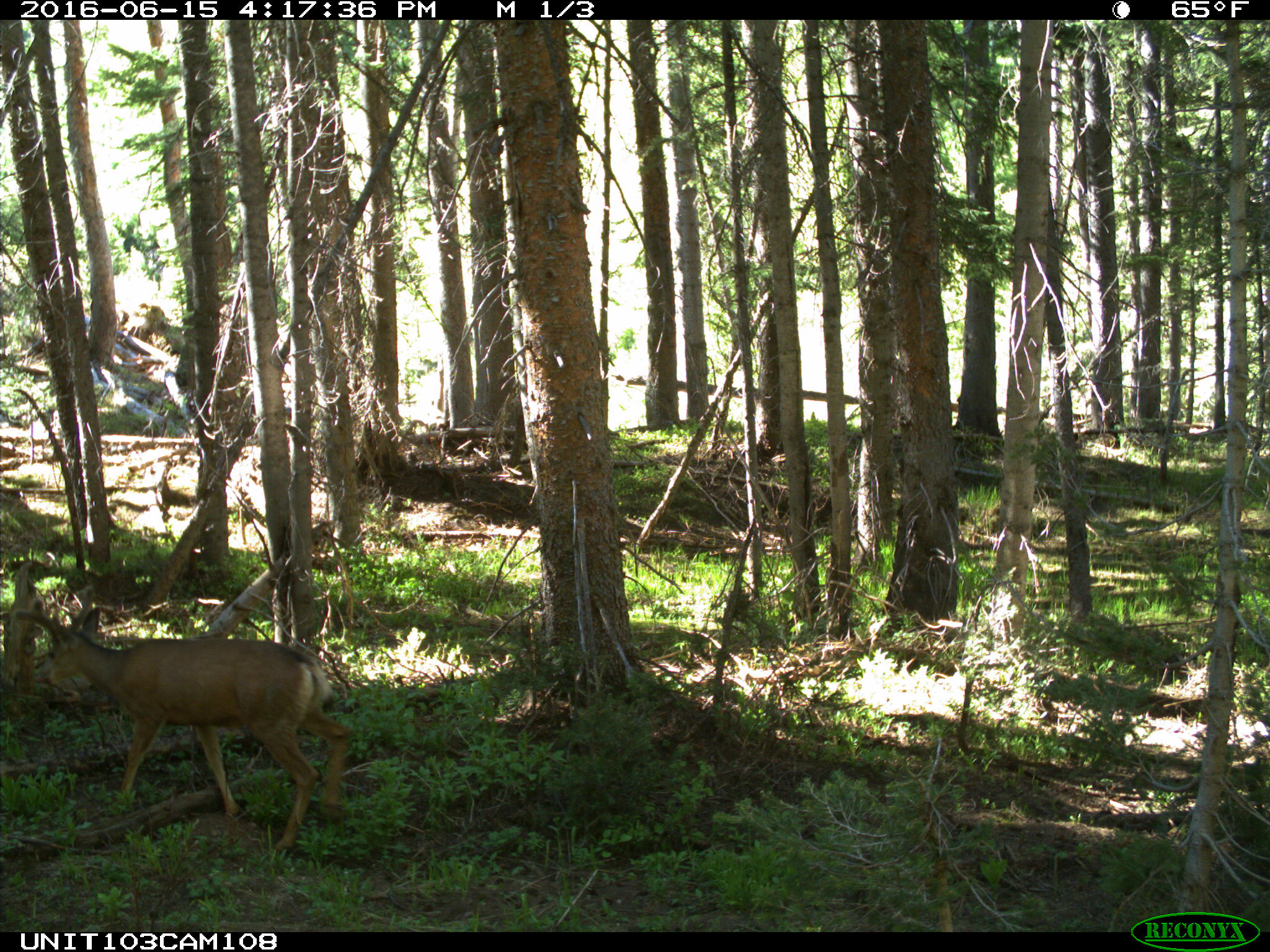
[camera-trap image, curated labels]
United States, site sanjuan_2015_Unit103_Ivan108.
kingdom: Animalia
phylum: Chordata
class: Mammalia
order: Artiodactyla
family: Cervidae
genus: Odocoileus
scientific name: Odocoileus hemionus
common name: mule deer